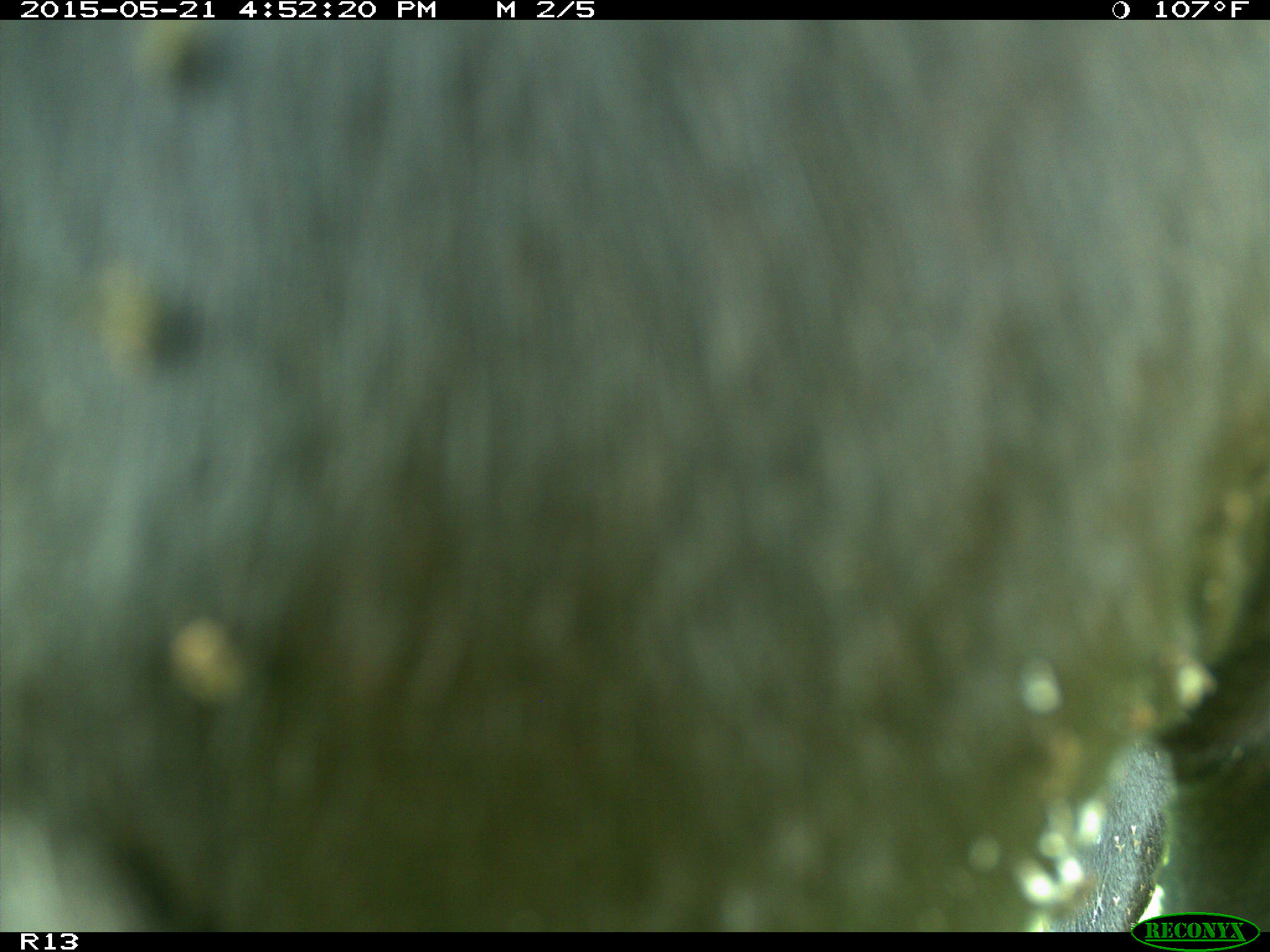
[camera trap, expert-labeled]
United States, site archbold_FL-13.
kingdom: Animalia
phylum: Chordata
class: Mammalia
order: Artiodactyla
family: Bovidae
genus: Bos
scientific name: Bos taurus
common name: domestic cow